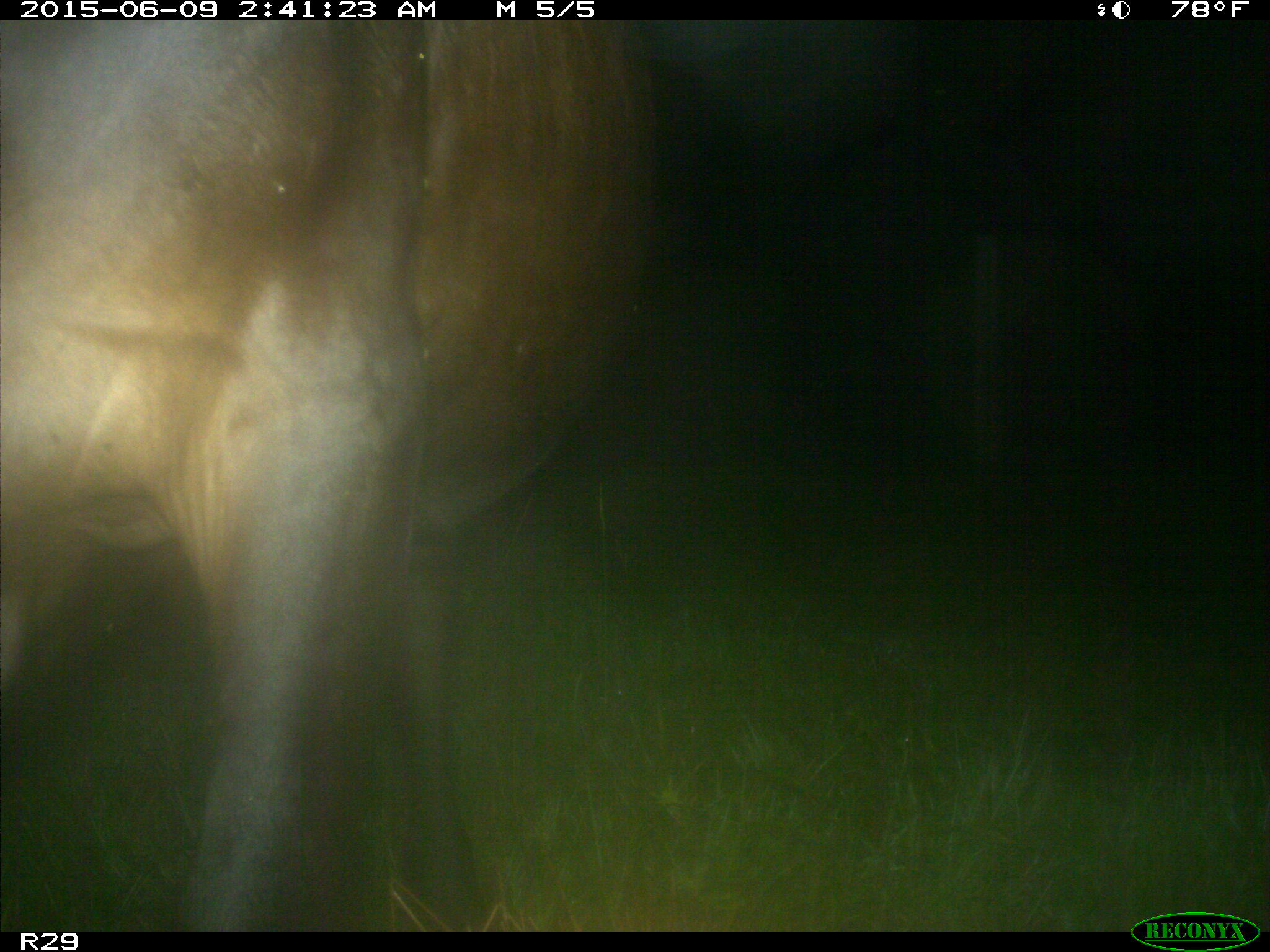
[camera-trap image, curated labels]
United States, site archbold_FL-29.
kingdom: Animalia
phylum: Chordata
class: Mammalia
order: Artiodactyla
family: Bovidae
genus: Bos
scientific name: Bos taurus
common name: domestic cow